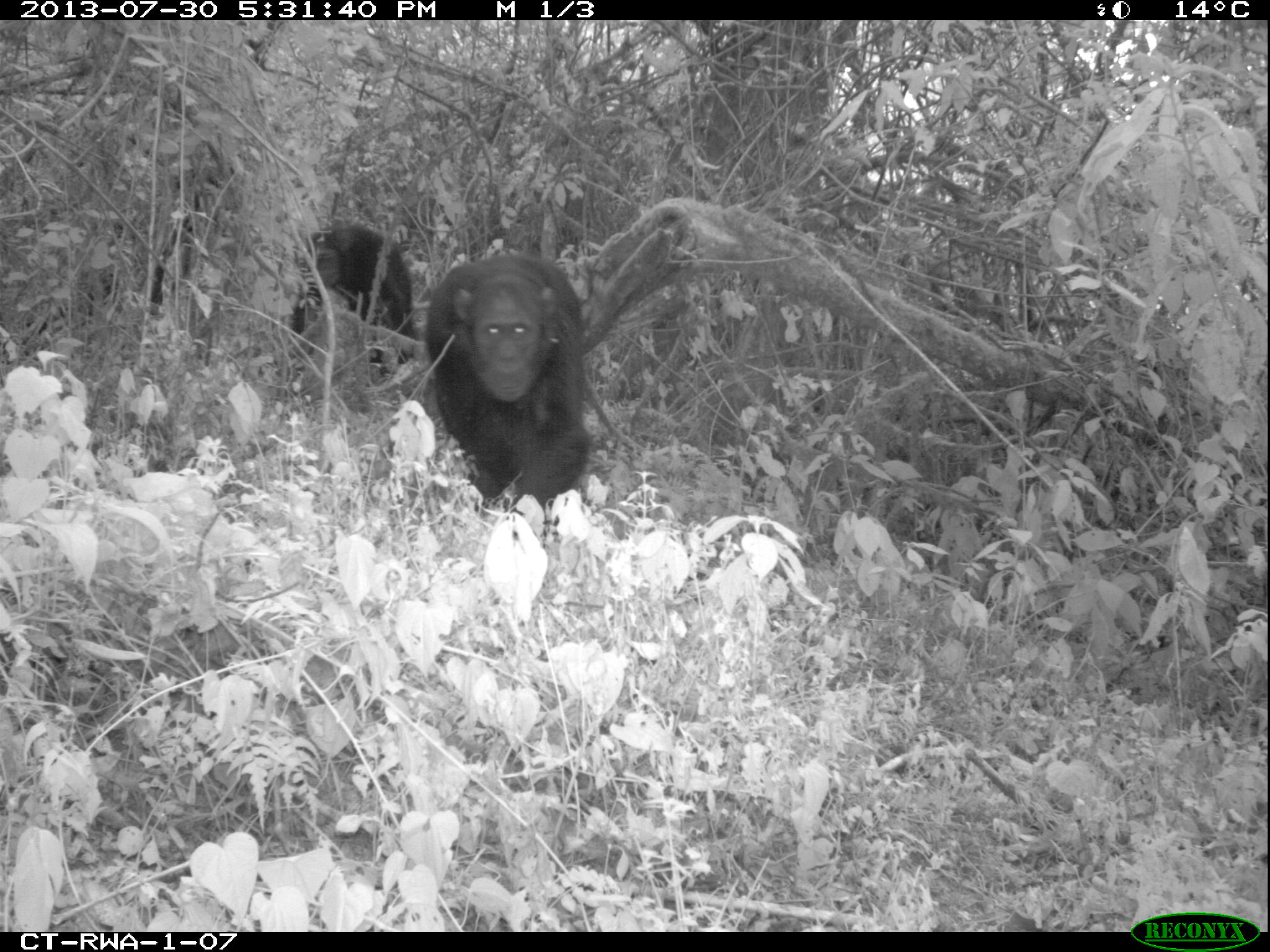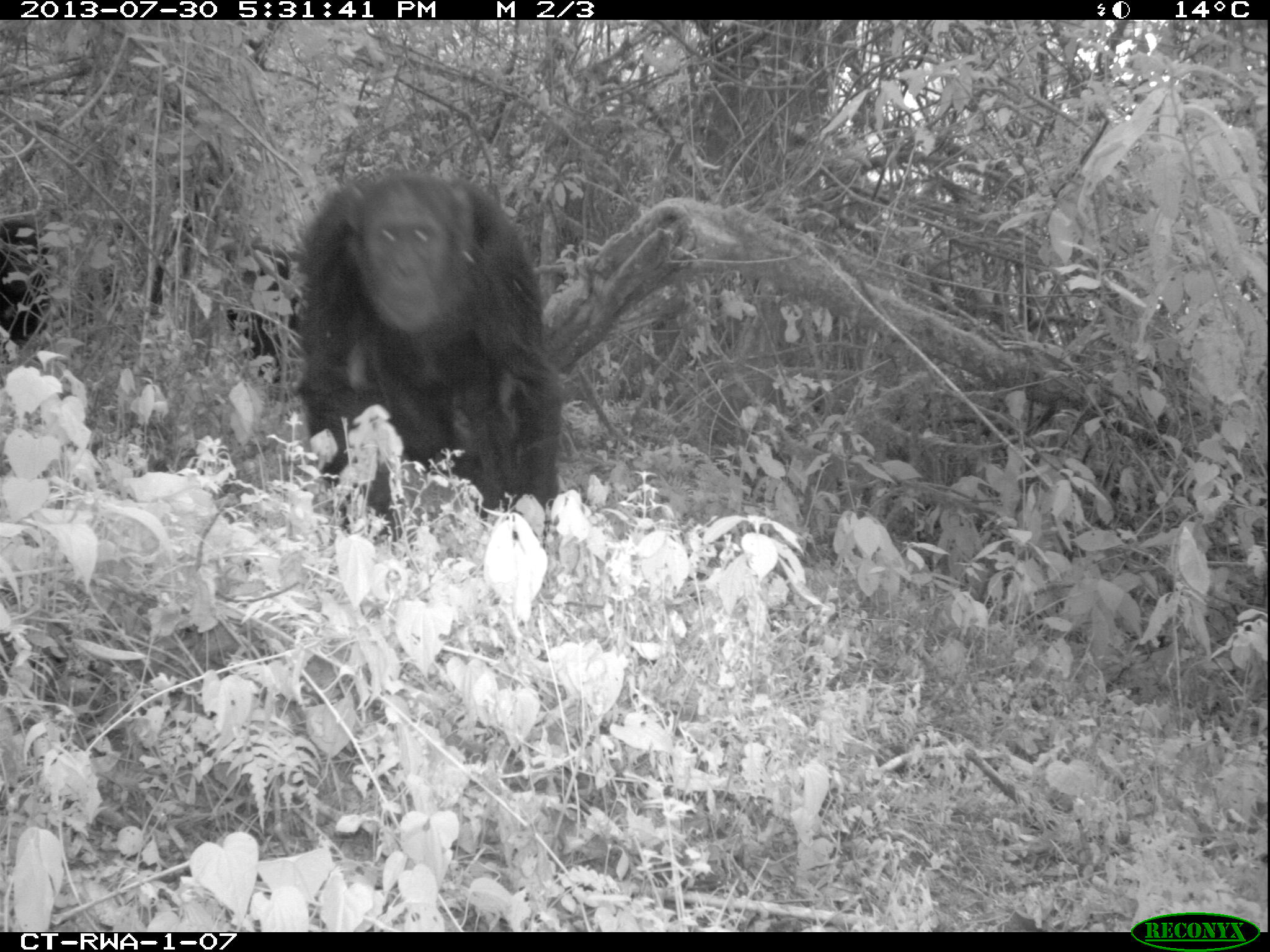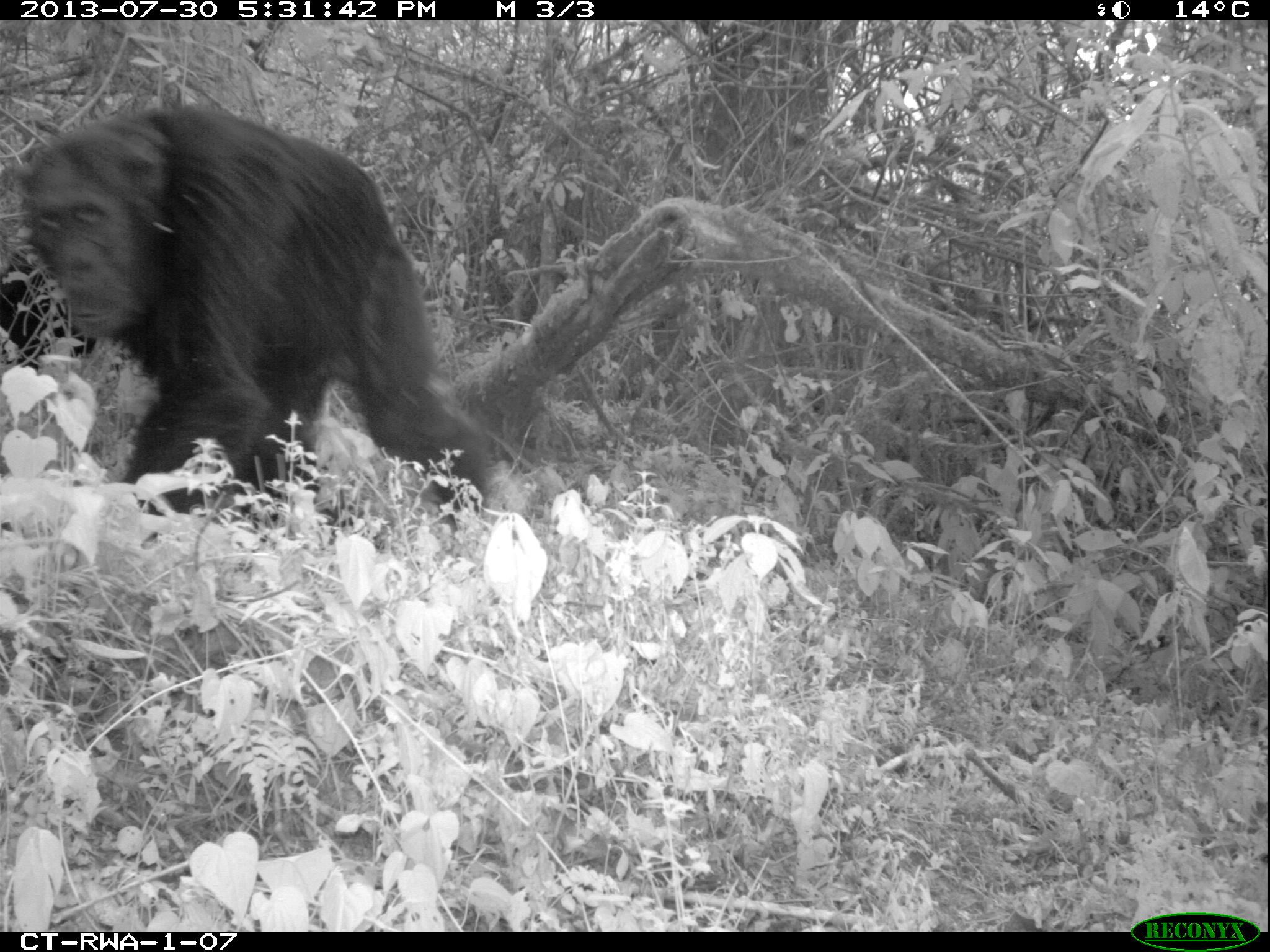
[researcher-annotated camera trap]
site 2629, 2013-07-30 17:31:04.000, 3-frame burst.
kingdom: Animalia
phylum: Chordata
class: Mammalia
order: Primates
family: Hominidae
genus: Pan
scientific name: Pan troglodytes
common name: chimpanzee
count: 3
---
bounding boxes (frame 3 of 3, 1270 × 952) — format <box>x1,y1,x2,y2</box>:
pan troglodytes: <box>0,100,499,529</box>